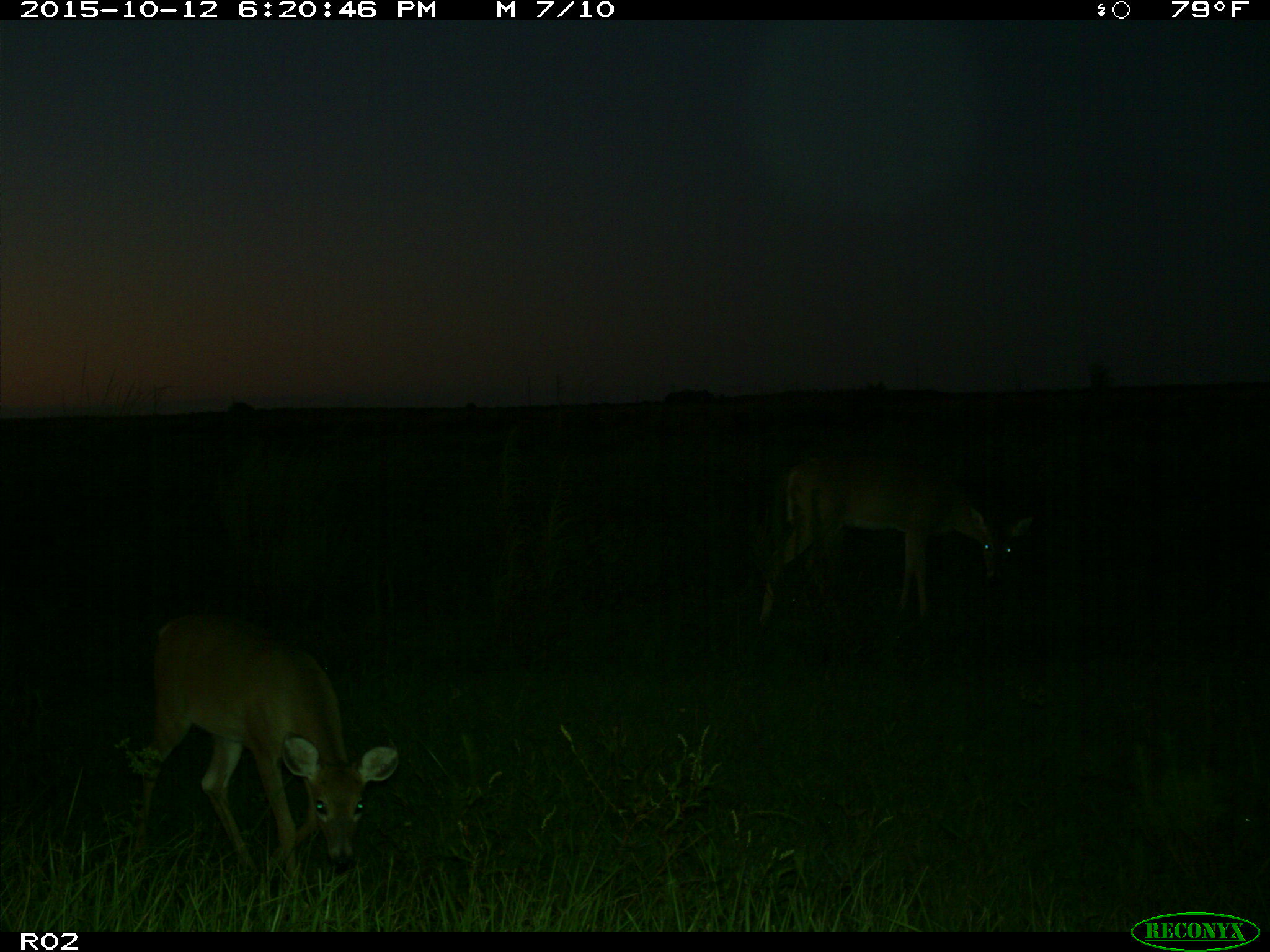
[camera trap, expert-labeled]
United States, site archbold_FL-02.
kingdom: Animalia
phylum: Chordata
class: Mammalia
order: Artiodactyla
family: Cervidae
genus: Odocoileus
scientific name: Odocoileus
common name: deer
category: unidentified deer